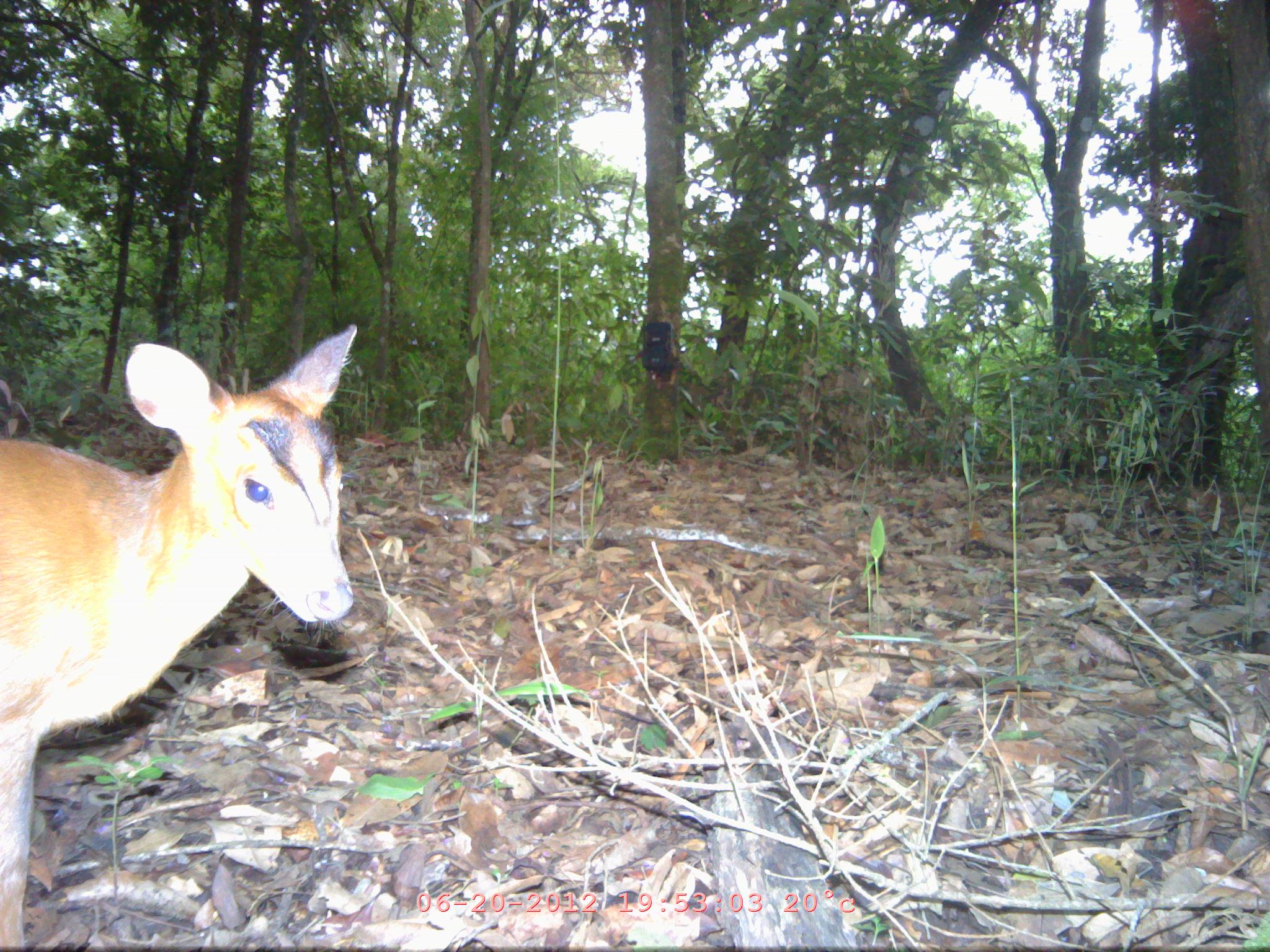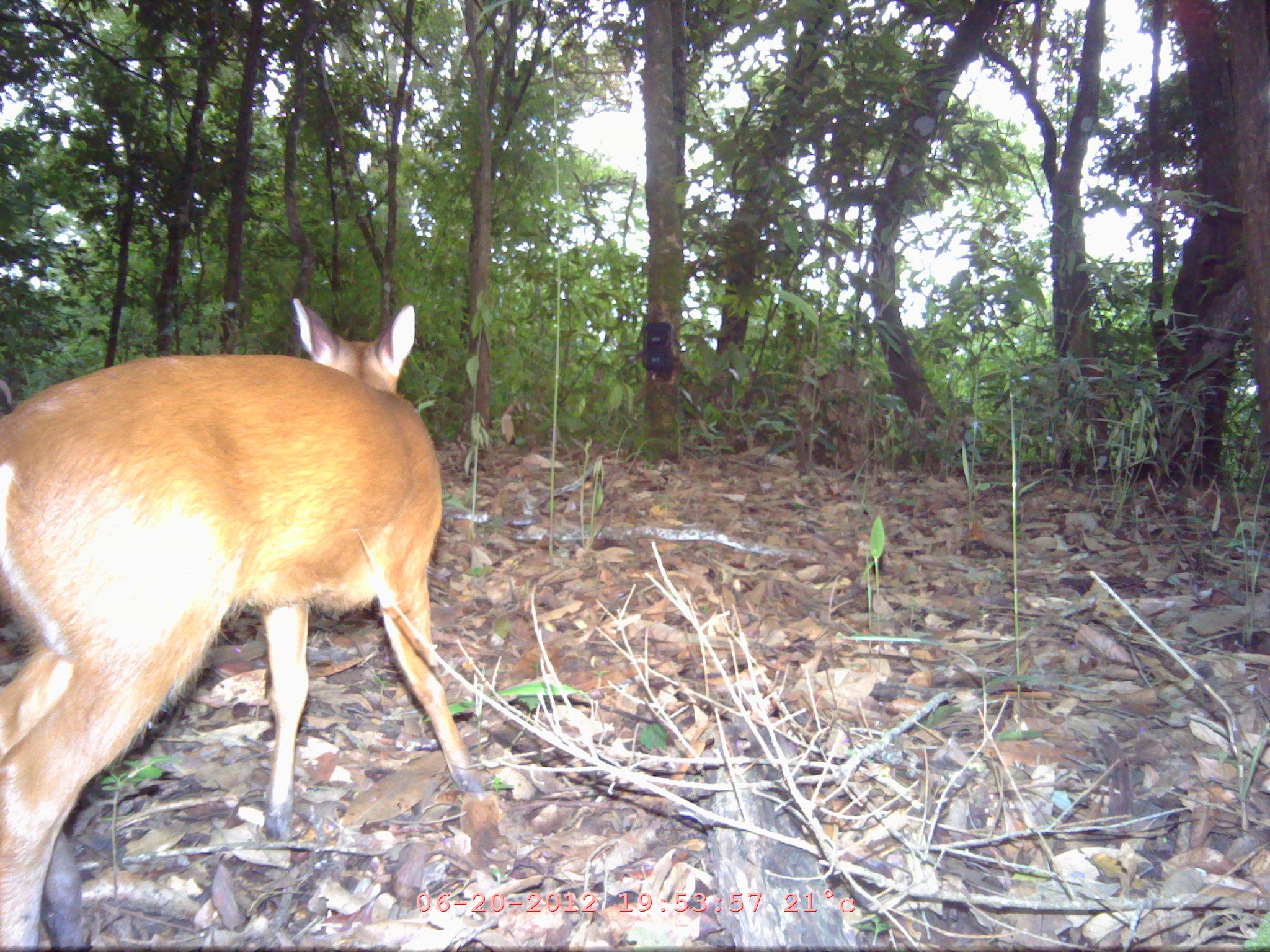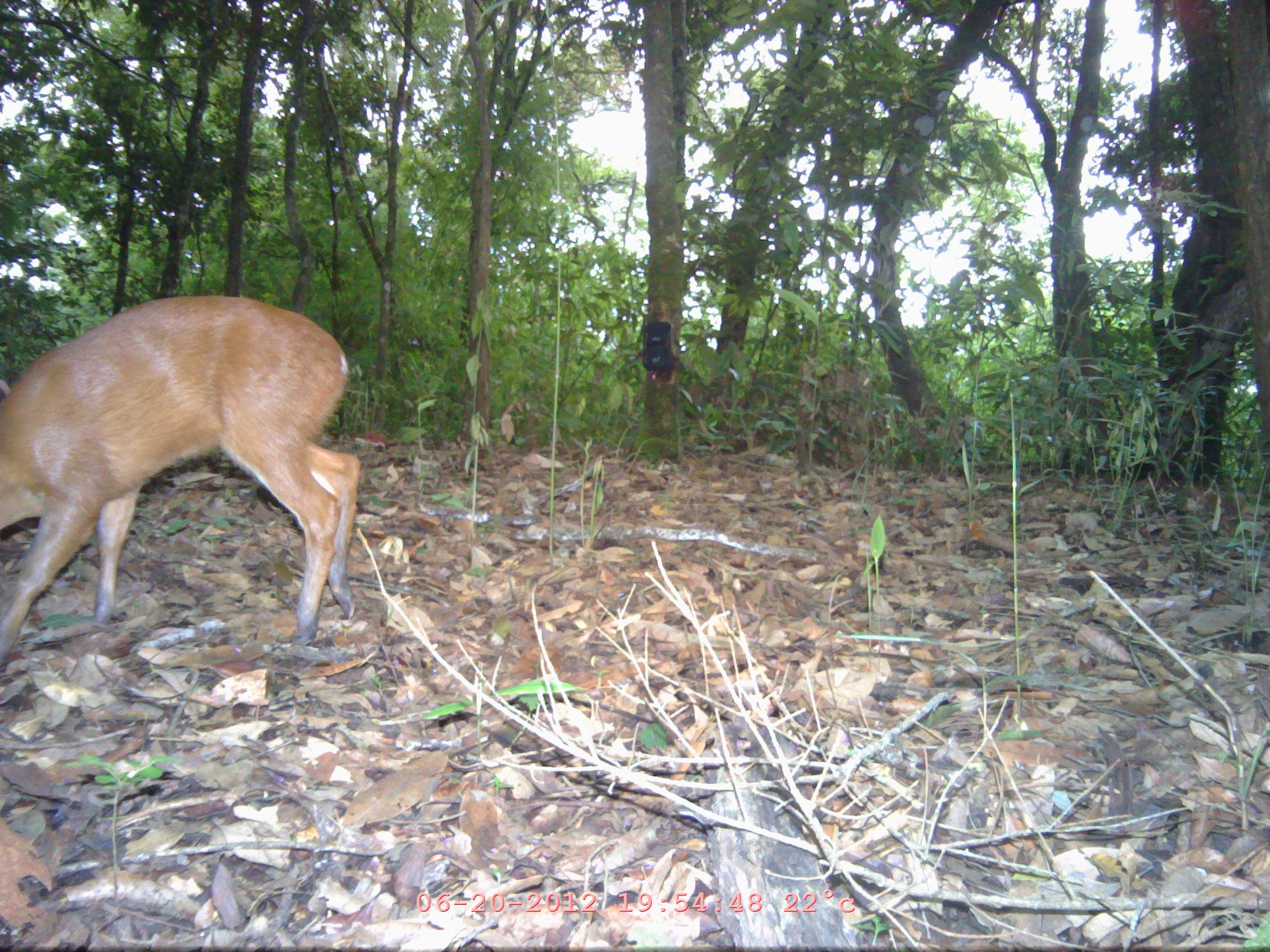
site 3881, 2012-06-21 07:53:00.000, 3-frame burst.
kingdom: Animalia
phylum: Chordata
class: Mammalia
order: Artiodactyla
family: Cervidae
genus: Muntiacus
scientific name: Muntiacus muntjak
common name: southern red muntjac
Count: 1.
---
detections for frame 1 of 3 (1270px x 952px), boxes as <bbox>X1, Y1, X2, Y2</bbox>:
muntiacus muntjak: <bbox>0, 322, 354, 950</bbox>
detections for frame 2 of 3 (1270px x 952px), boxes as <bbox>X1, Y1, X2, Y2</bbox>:
muntiacus muntjak: <bbox>0, 296, 484, 952</bbox>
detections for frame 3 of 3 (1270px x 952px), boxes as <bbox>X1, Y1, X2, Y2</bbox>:
muntiacus muntjak: <bbox>0, 296, 358, 666</bbox>